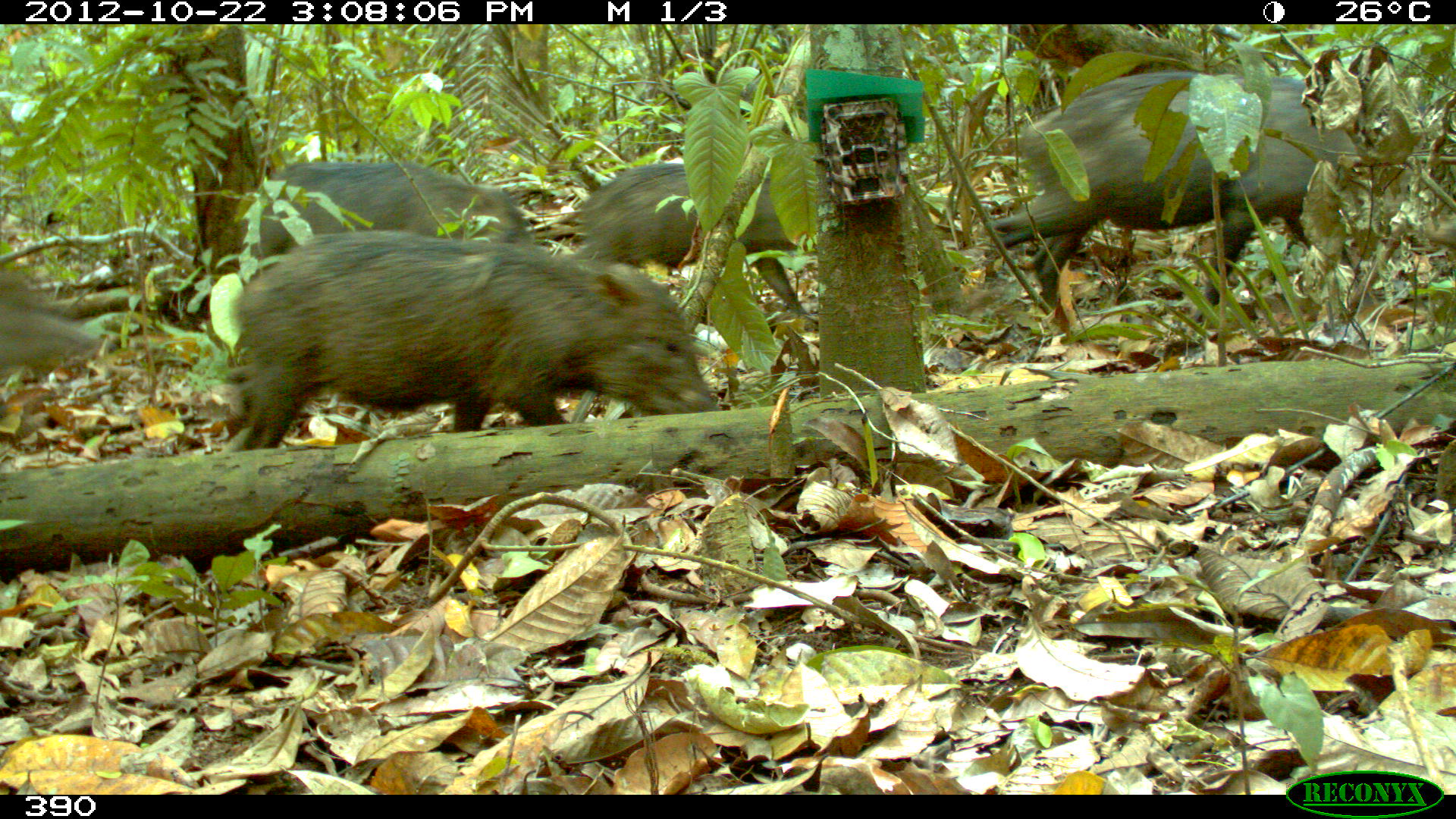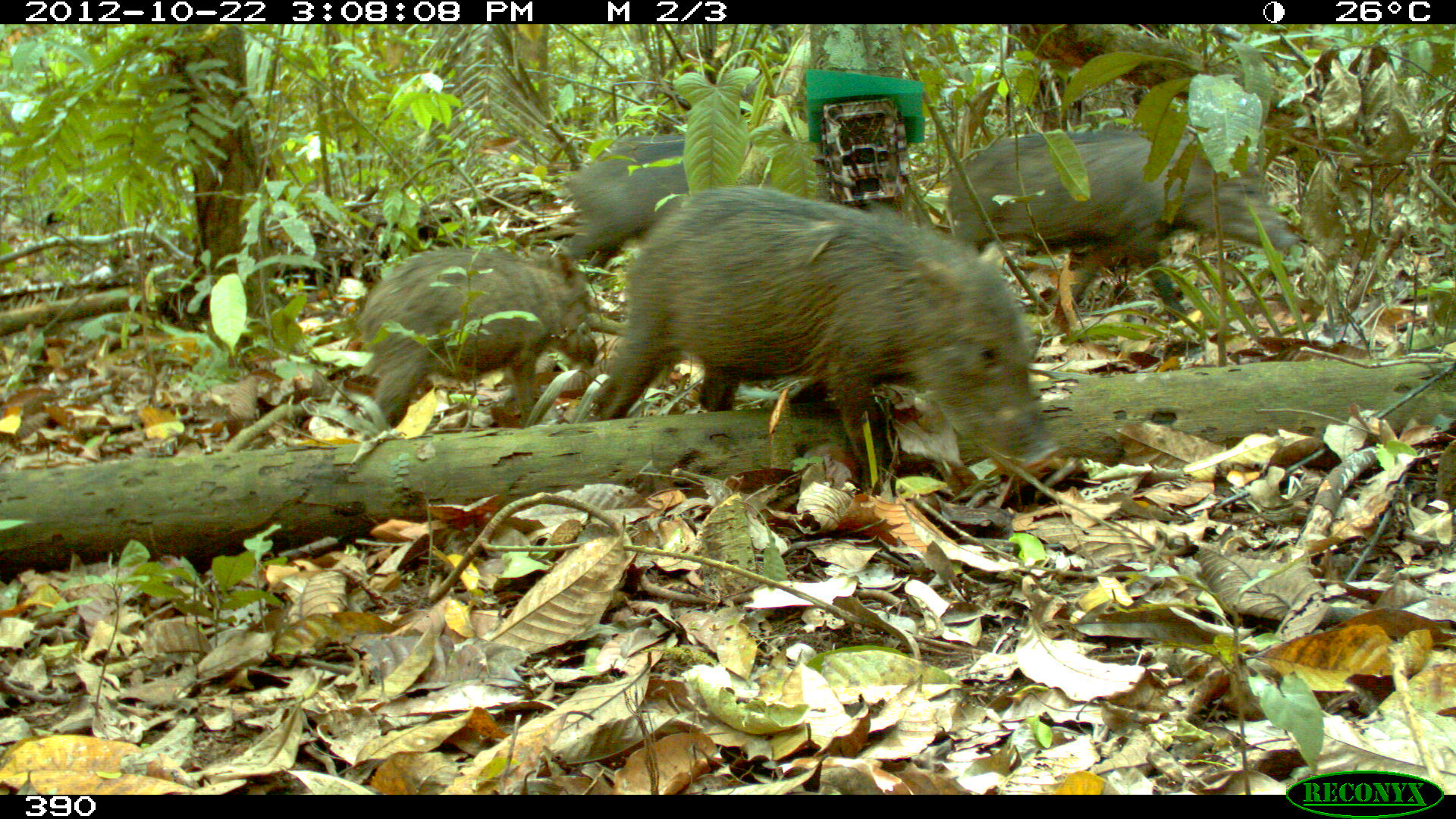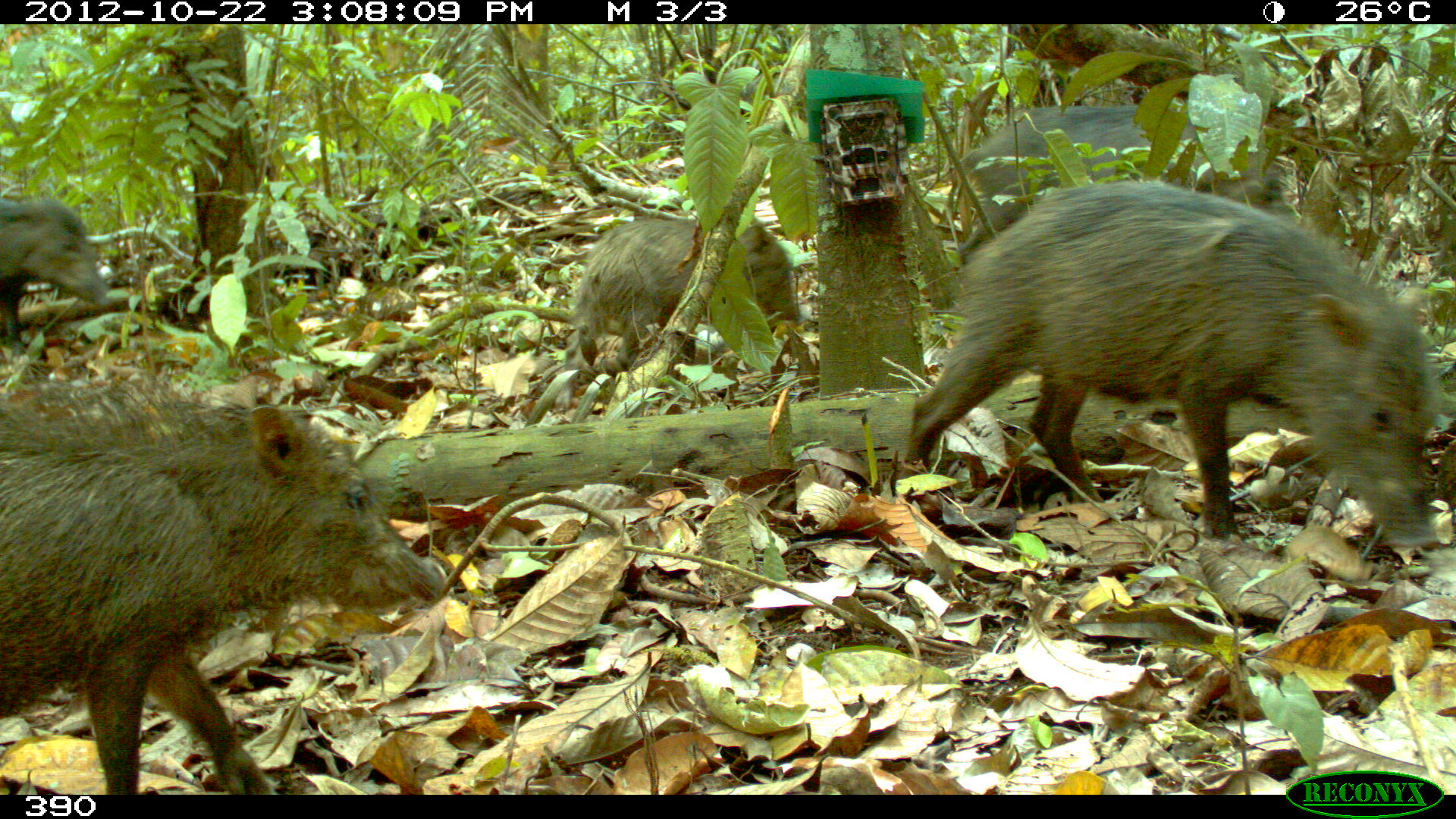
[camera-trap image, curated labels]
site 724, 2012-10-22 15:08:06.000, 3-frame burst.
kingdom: Animalia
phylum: Chordata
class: Mammalia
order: Artiodactyla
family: Tayassuidae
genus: Tayassu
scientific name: Tayassu pecari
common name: white-lipped peccary